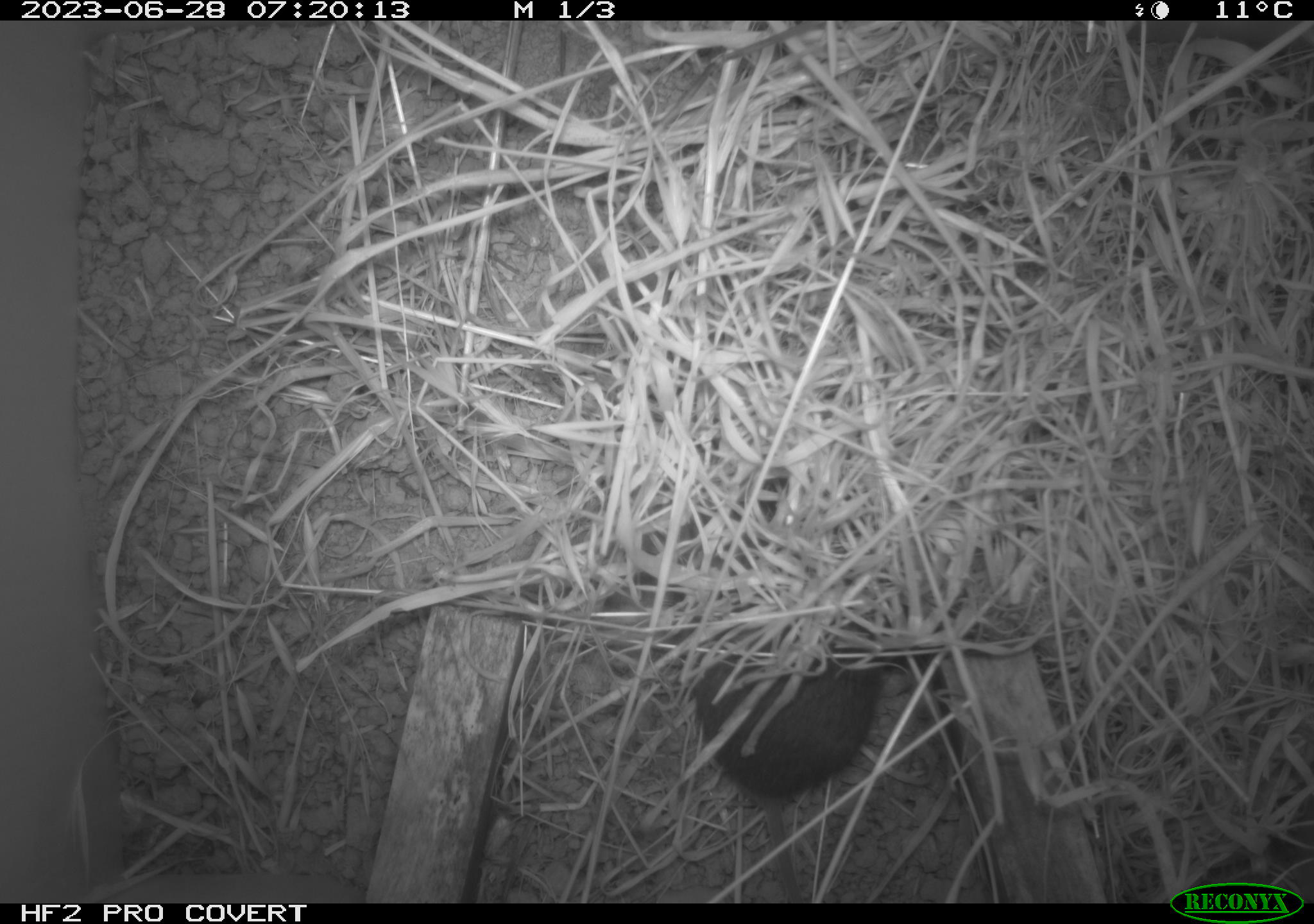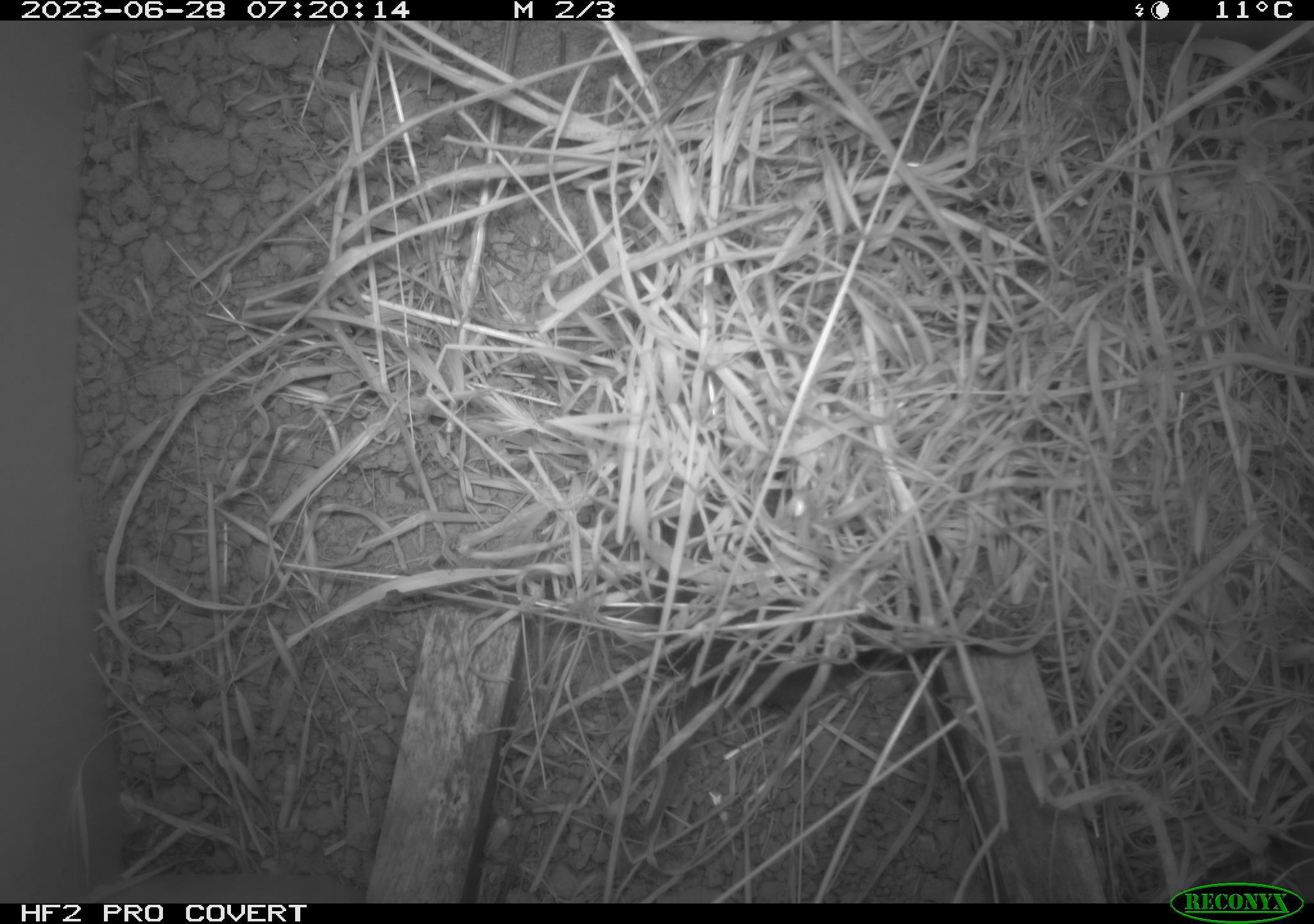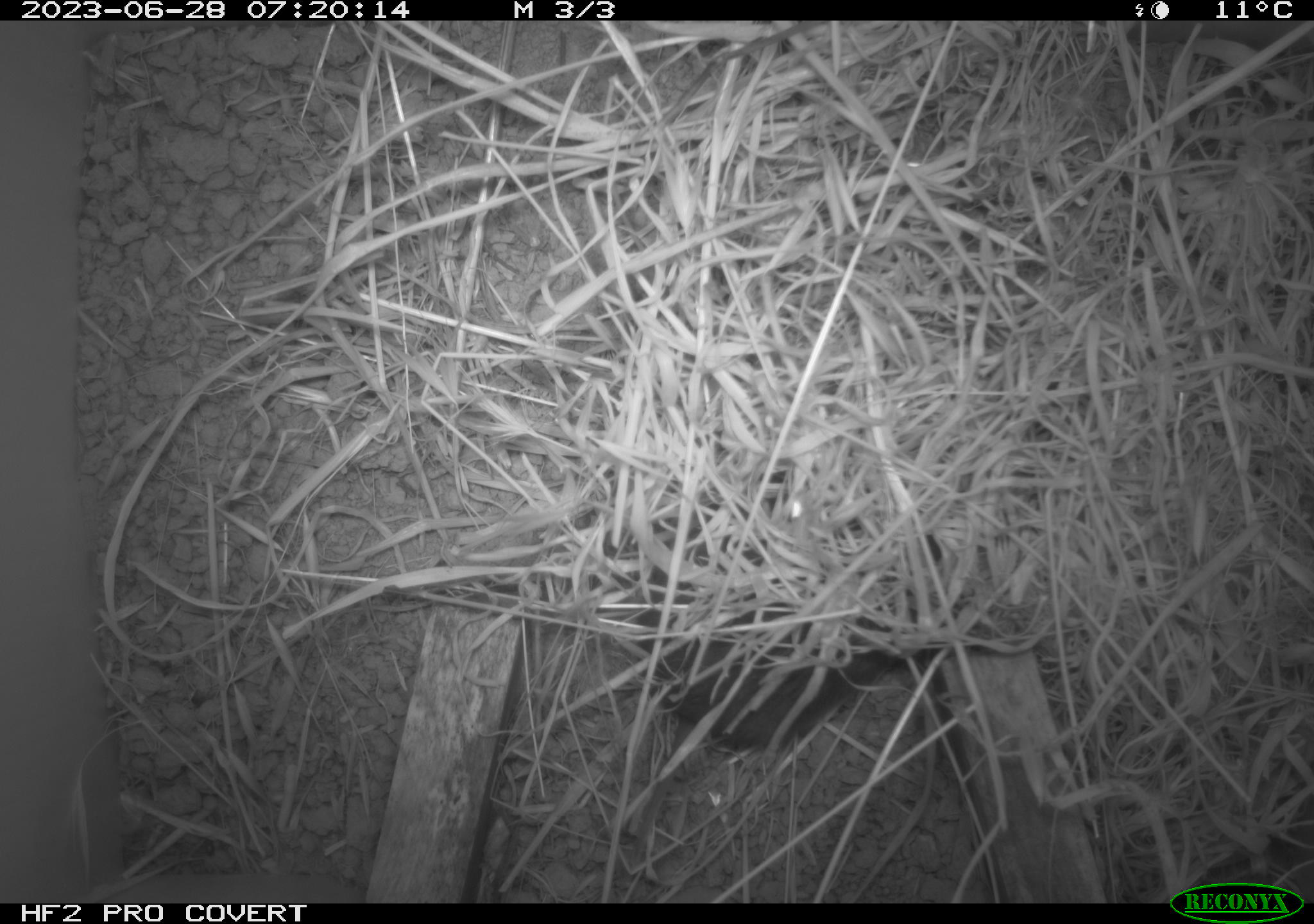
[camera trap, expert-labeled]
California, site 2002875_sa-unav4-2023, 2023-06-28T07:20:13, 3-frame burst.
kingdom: Animalia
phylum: Chordata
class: Mammalia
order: Rodentia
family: Cricetidae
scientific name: Arvicolinae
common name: voles, lemmings, and muskrats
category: arvicolinae subfamily